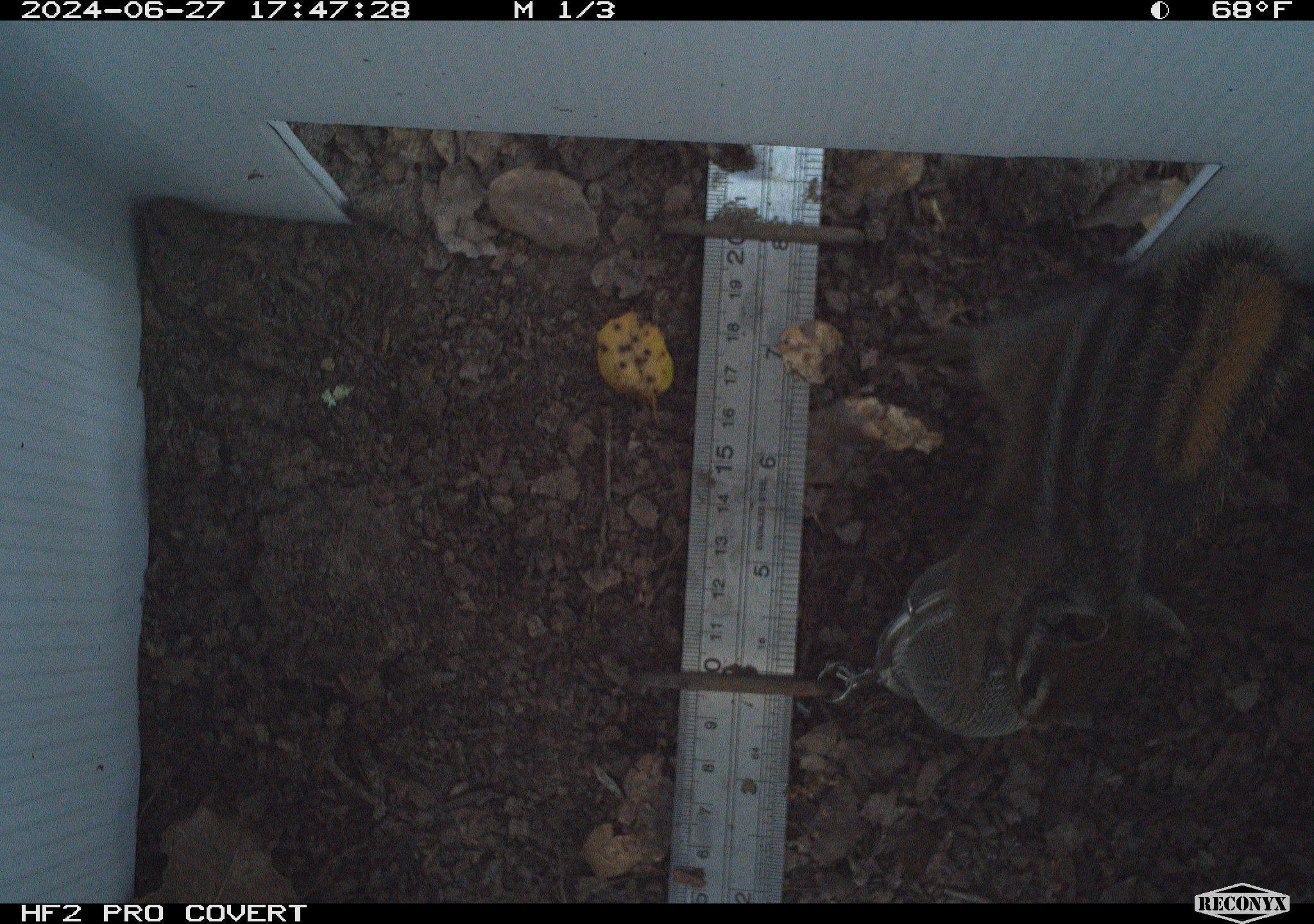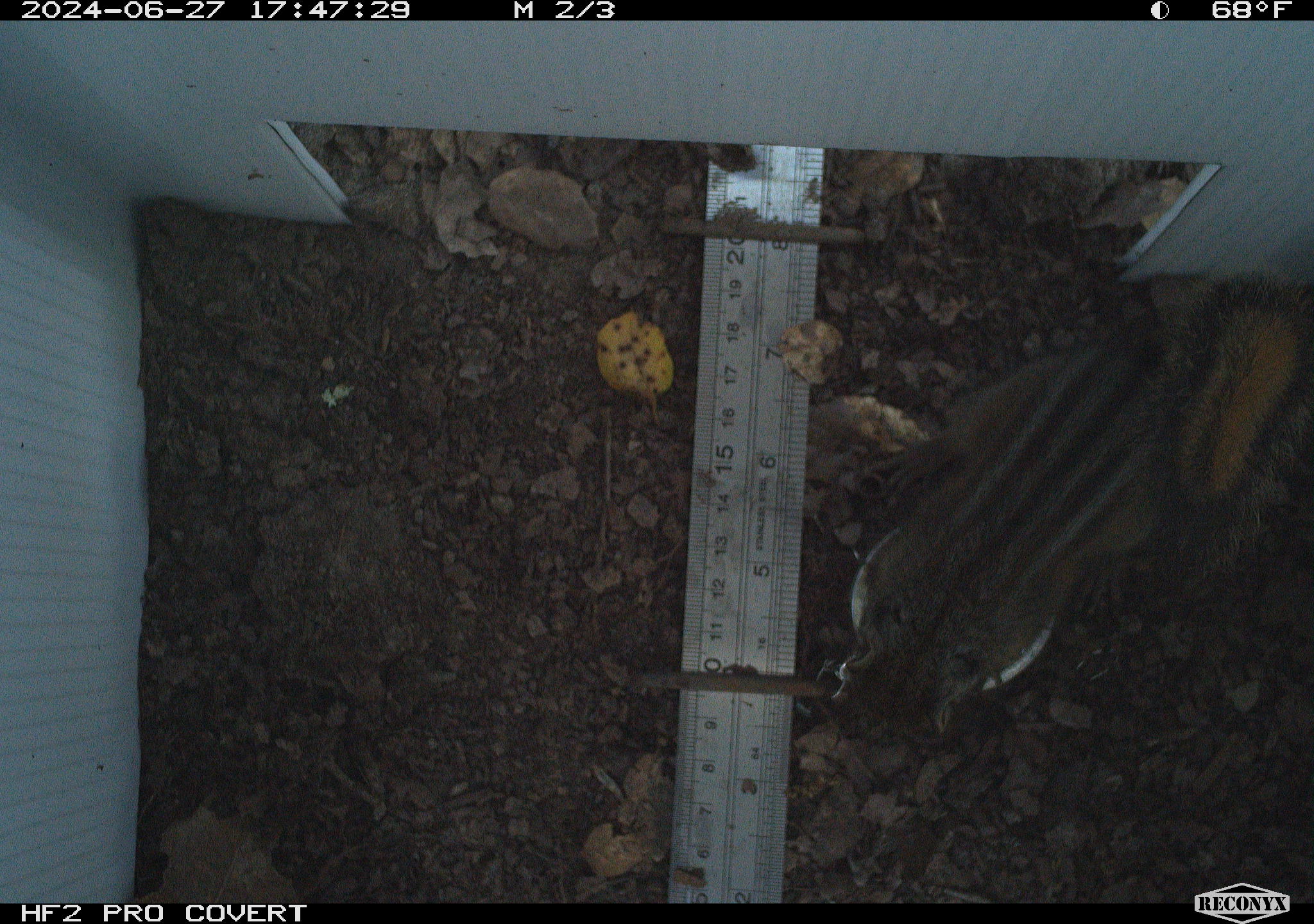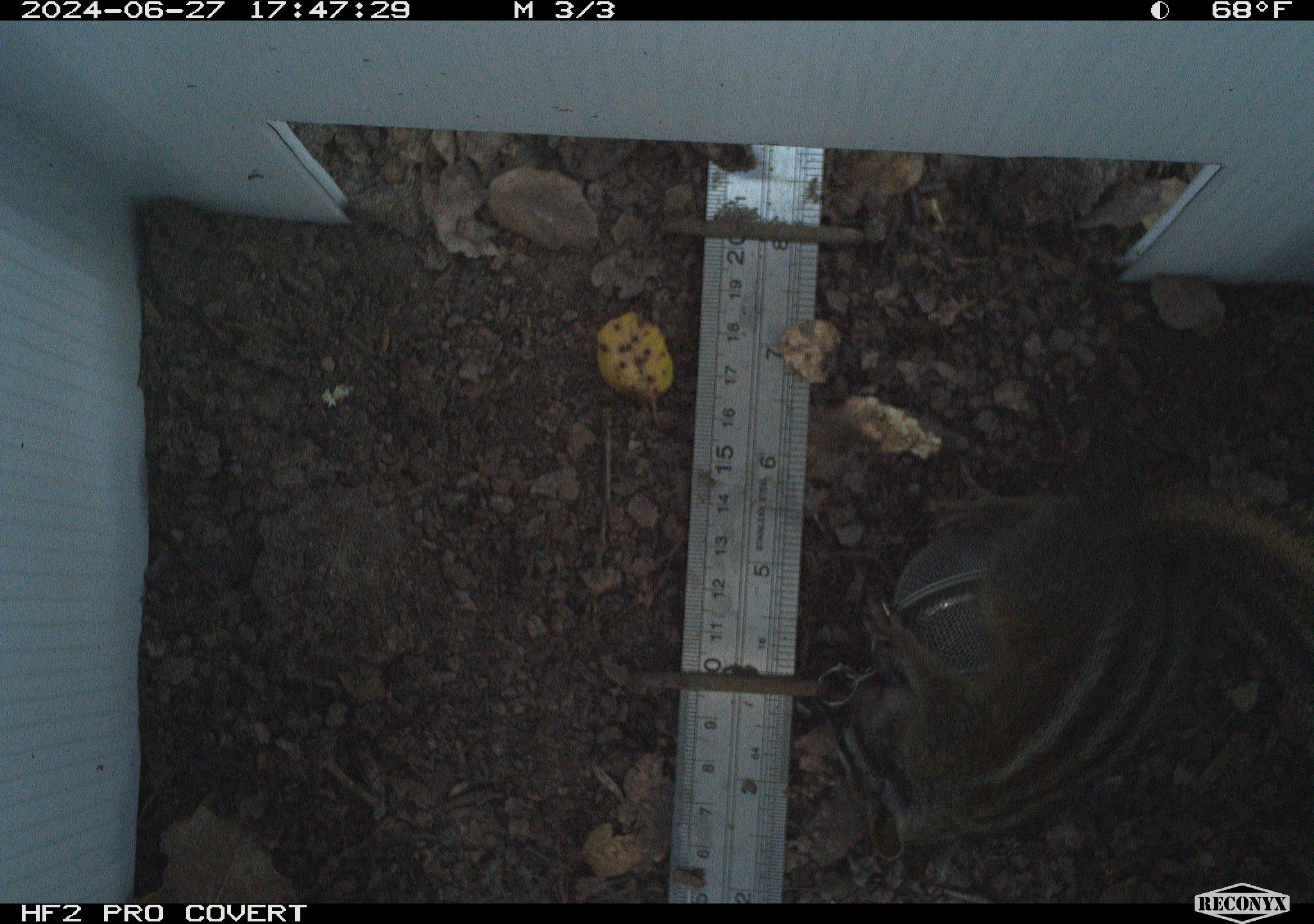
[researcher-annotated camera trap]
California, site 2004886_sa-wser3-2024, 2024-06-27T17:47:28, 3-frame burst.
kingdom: Animalia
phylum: Chordata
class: Mammalia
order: Rodentia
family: Sciuridae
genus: Neotamias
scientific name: Neotamias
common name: western chipmunks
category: neotamias species